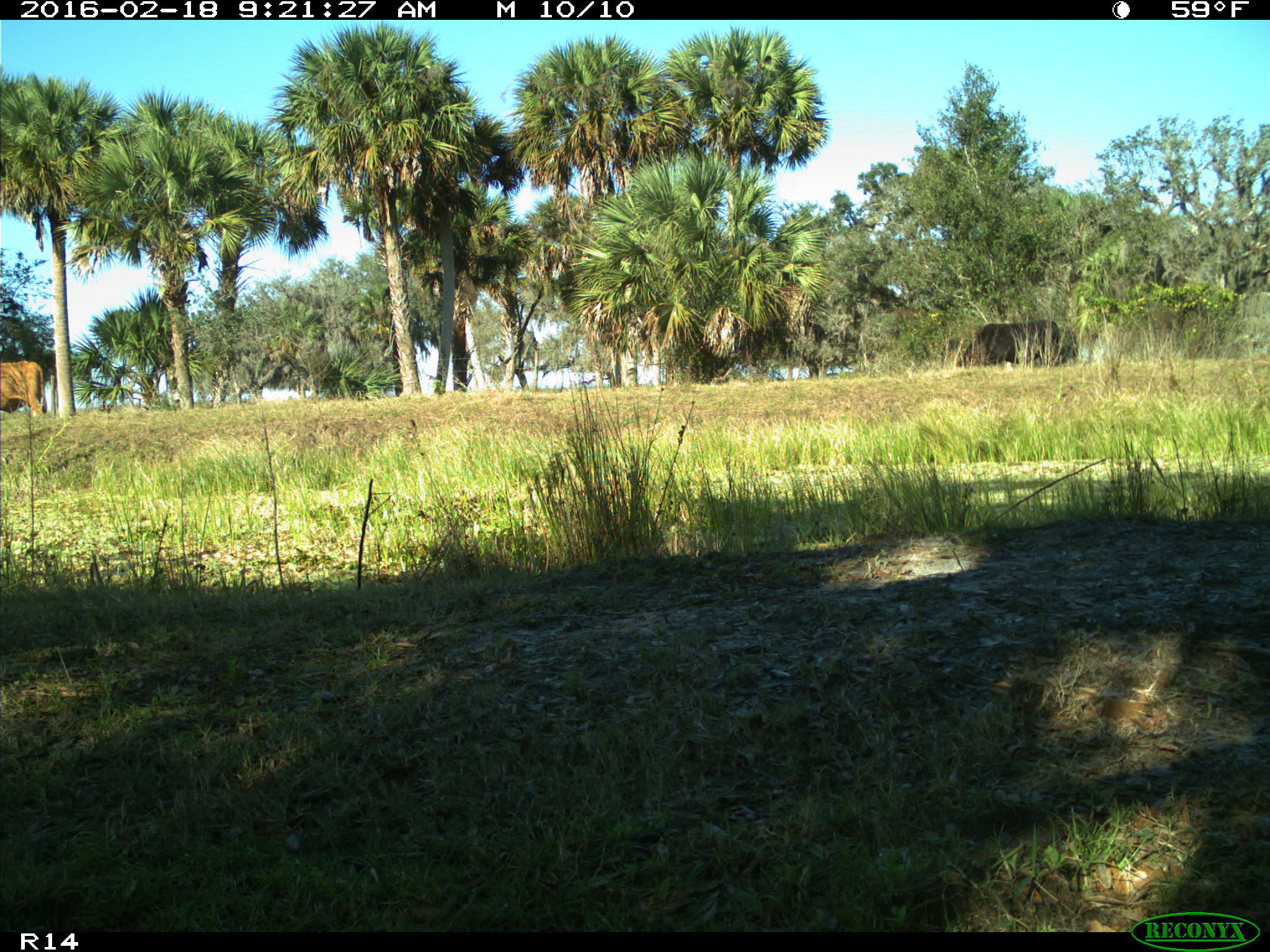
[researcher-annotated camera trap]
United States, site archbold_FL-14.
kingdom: Animalia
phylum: Chordata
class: Mammalia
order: Artiodactyla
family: Bovidae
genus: Bos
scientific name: Bos taurus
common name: domestic cow